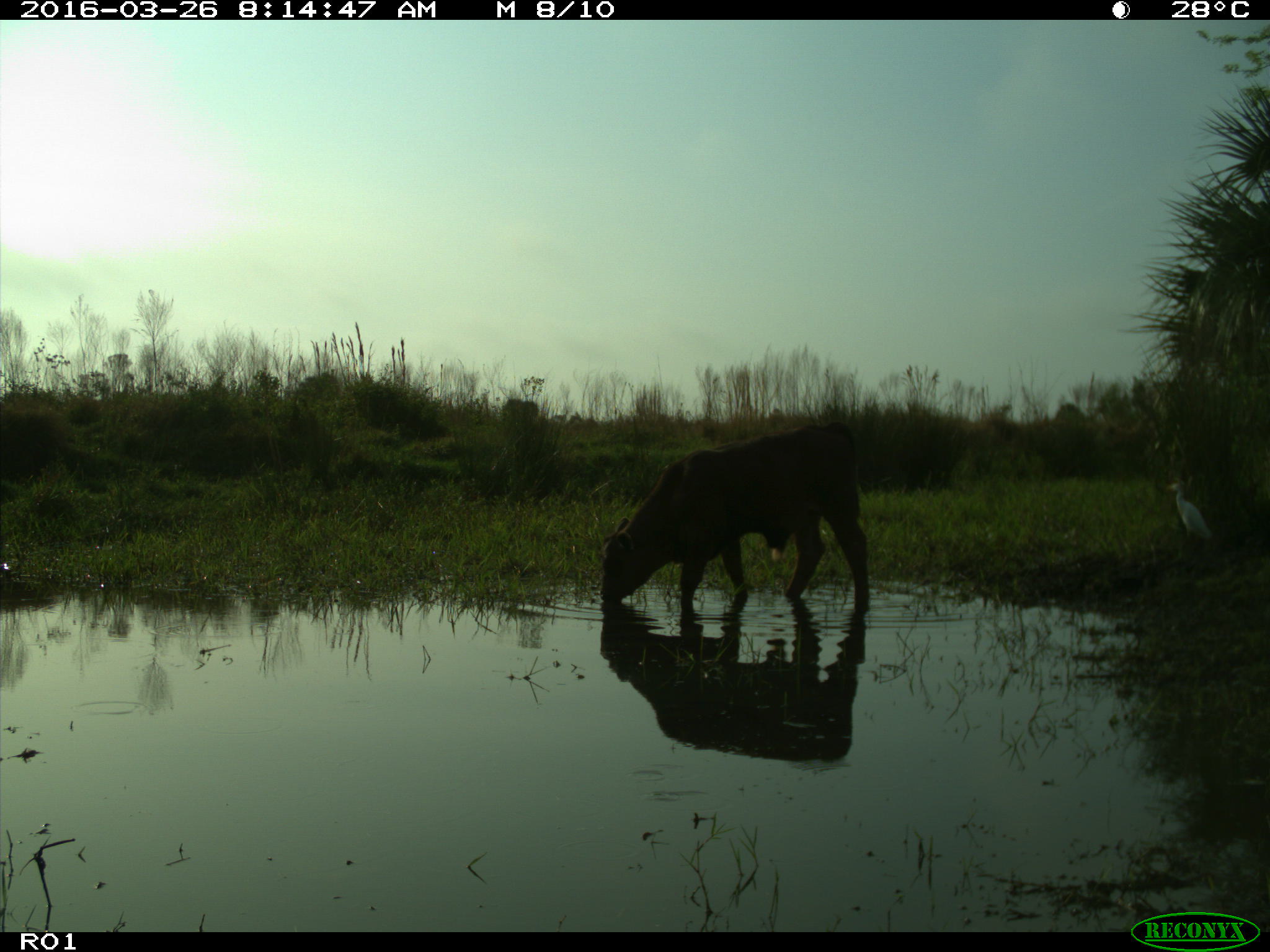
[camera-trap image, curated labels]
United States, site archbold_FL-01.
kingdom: Animalia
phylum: Chordata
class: Mammalia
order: Artiodactyla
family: Bovidae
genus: Bos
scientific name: Bos taurus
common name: domestic cow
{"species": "Bos taurus (domestic cow)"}